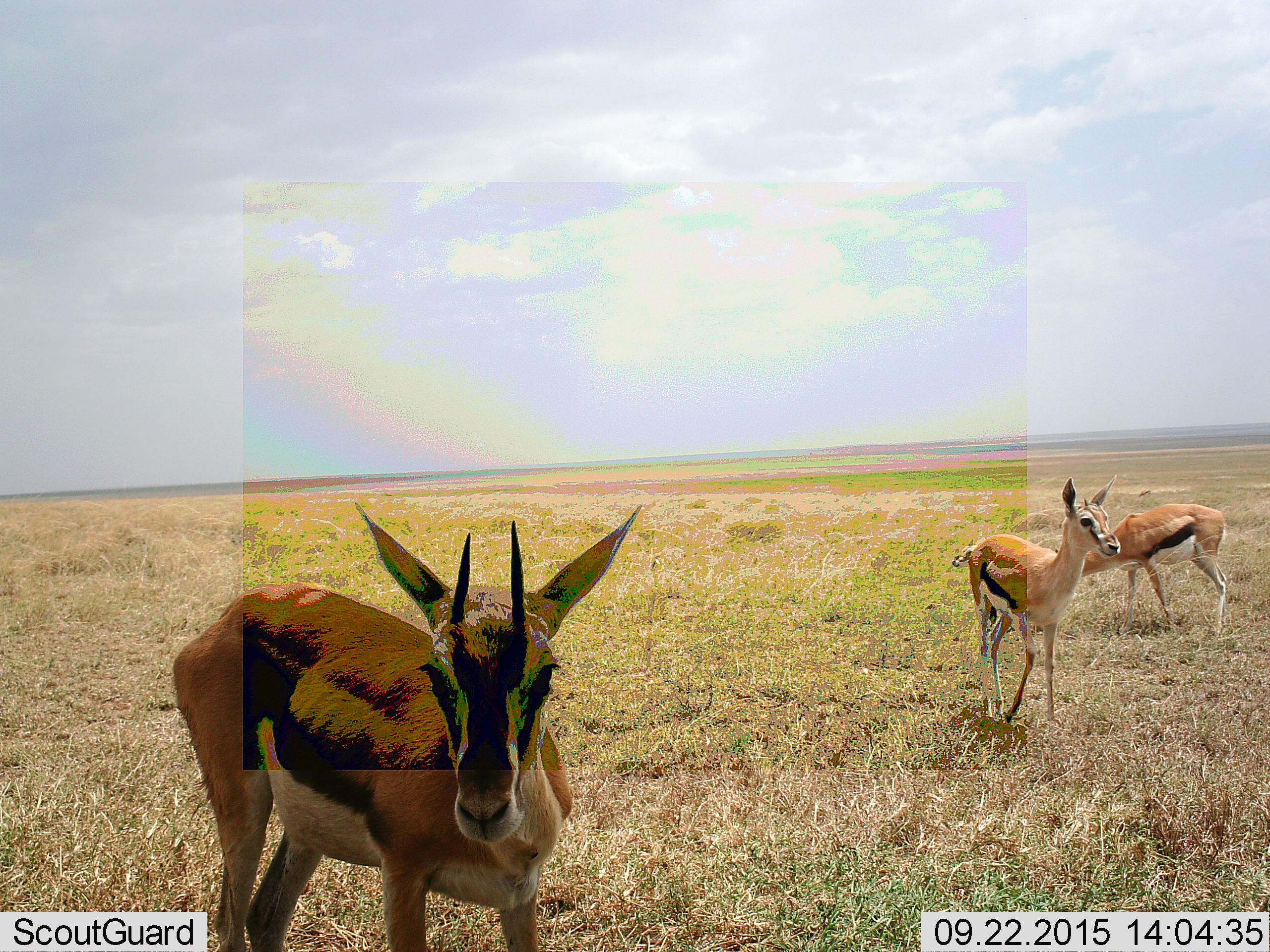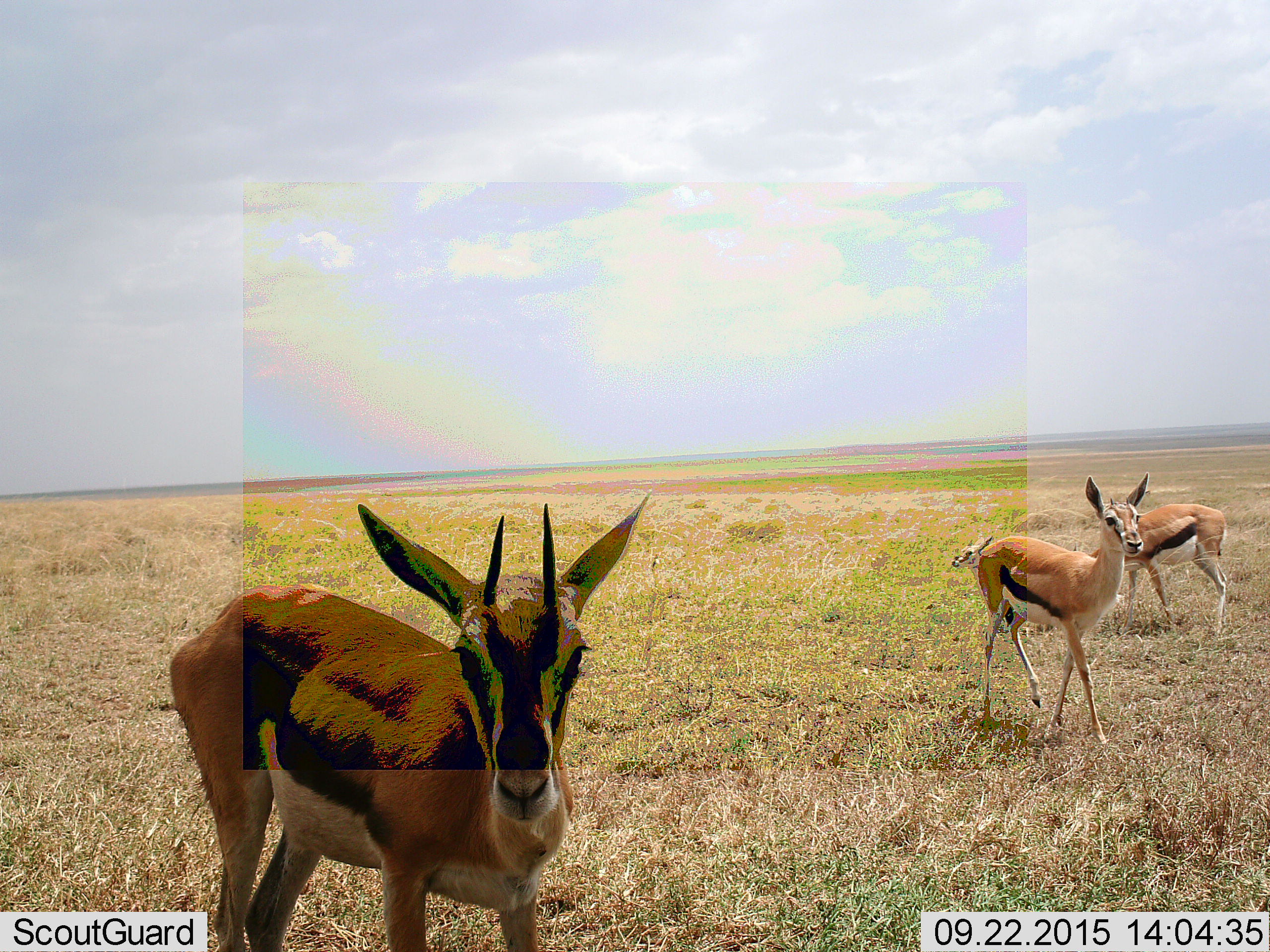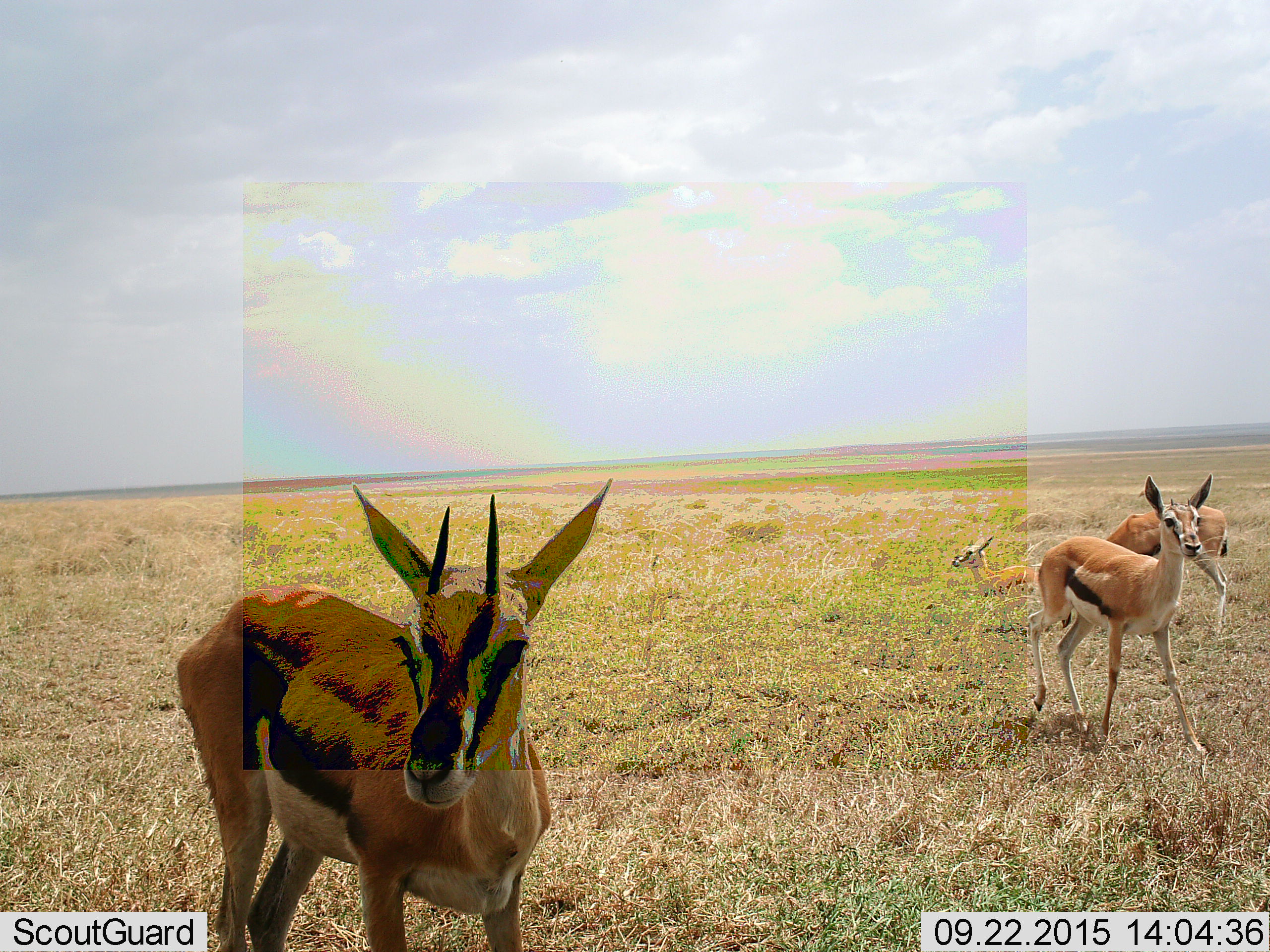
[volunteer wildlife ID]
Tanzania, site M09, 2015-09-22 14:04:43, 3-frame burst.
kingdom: Animalia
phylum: Chordata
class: Mammalia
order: Artiodactyla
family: Bovidae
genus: Eudorcas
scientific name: Eudorcas thomsonii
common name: thomson's gazelle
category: gazellethomsons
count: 4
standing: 100%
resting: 89%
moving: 56%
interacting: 0%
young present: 11%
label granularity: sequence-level